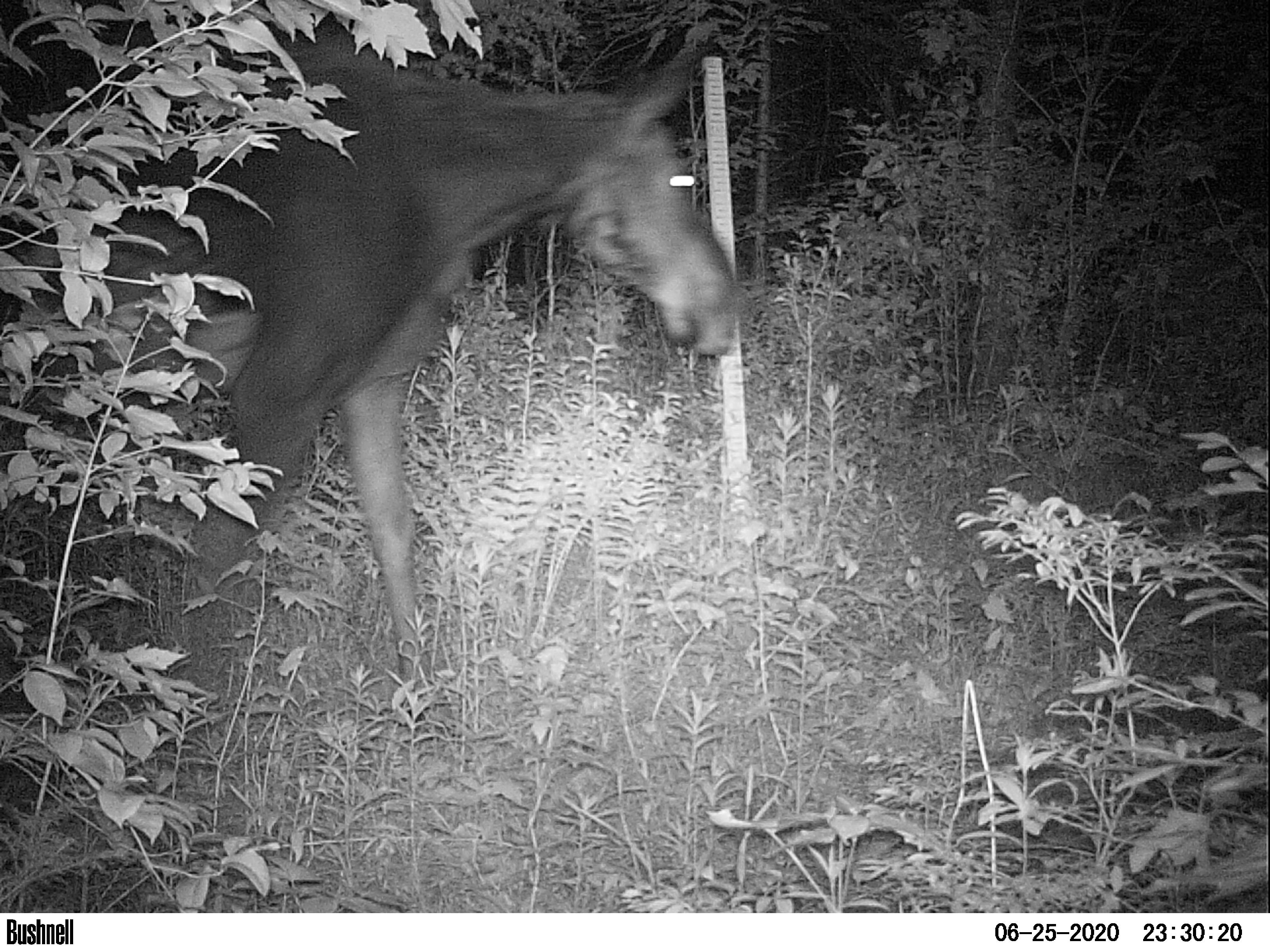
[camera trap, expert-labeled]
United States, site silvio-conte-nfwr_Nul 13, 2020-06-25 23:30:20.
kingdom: Animalia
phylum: Chordata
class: Mammalia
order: Artiodactyla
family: Cervidae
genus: Alces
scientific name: Alces alces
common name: moose